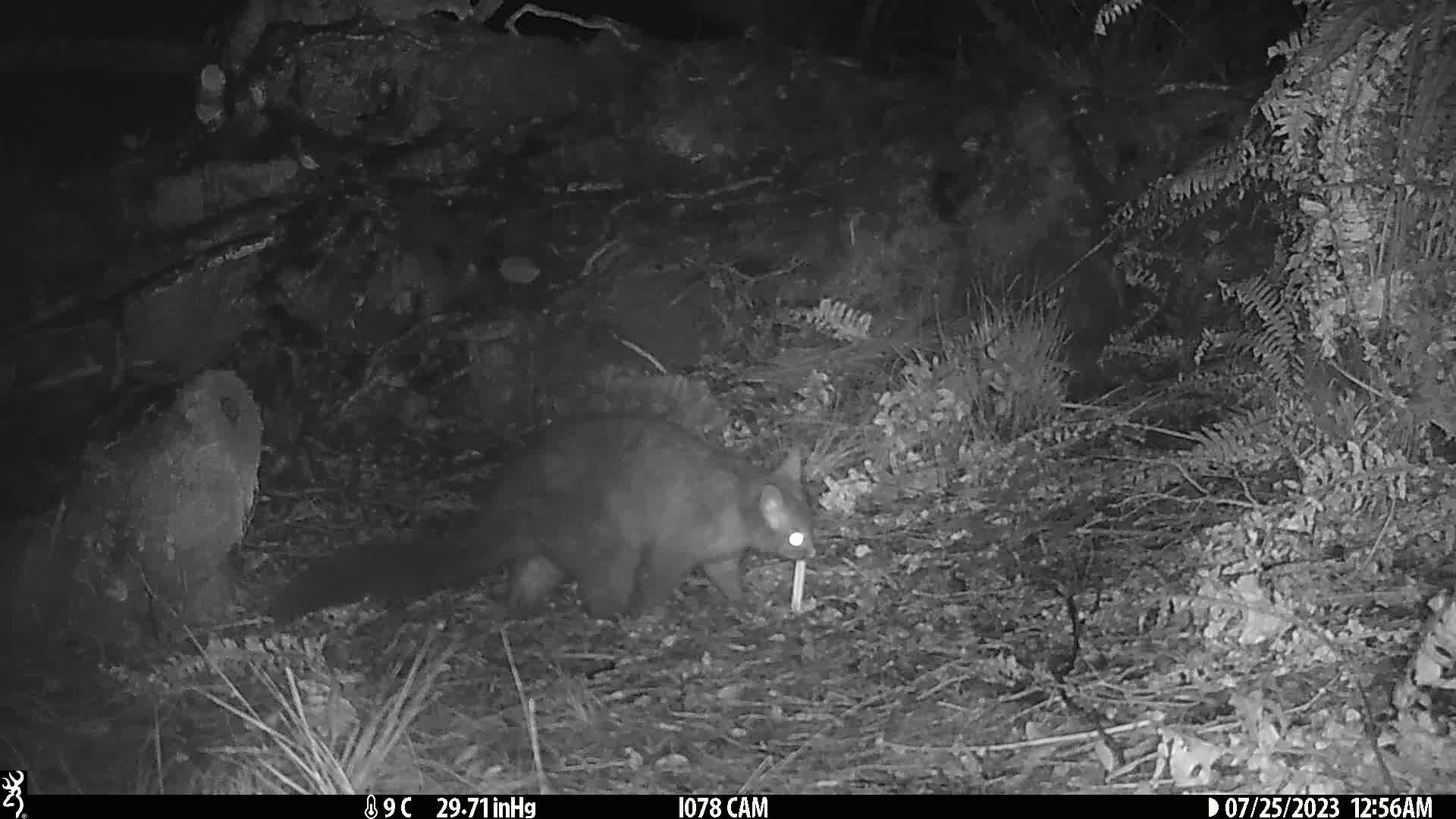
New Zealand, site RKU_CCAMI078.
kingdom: Animalia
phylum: Chordata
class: Mammalia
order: Diprotodontia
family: Phalangeridae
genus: Trichosurus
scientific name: Trichosurus vulpecula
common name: common brushtail possum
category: possum